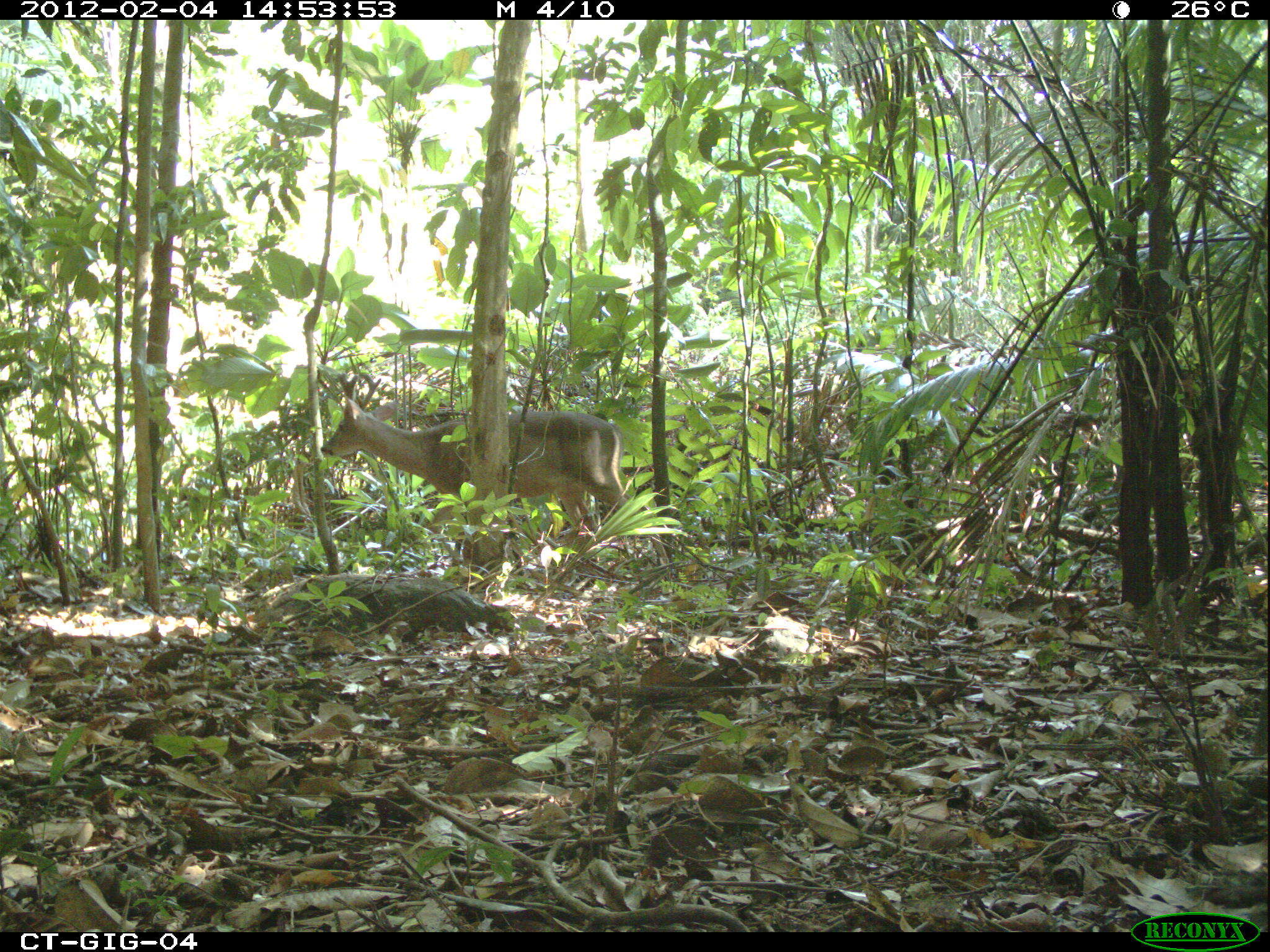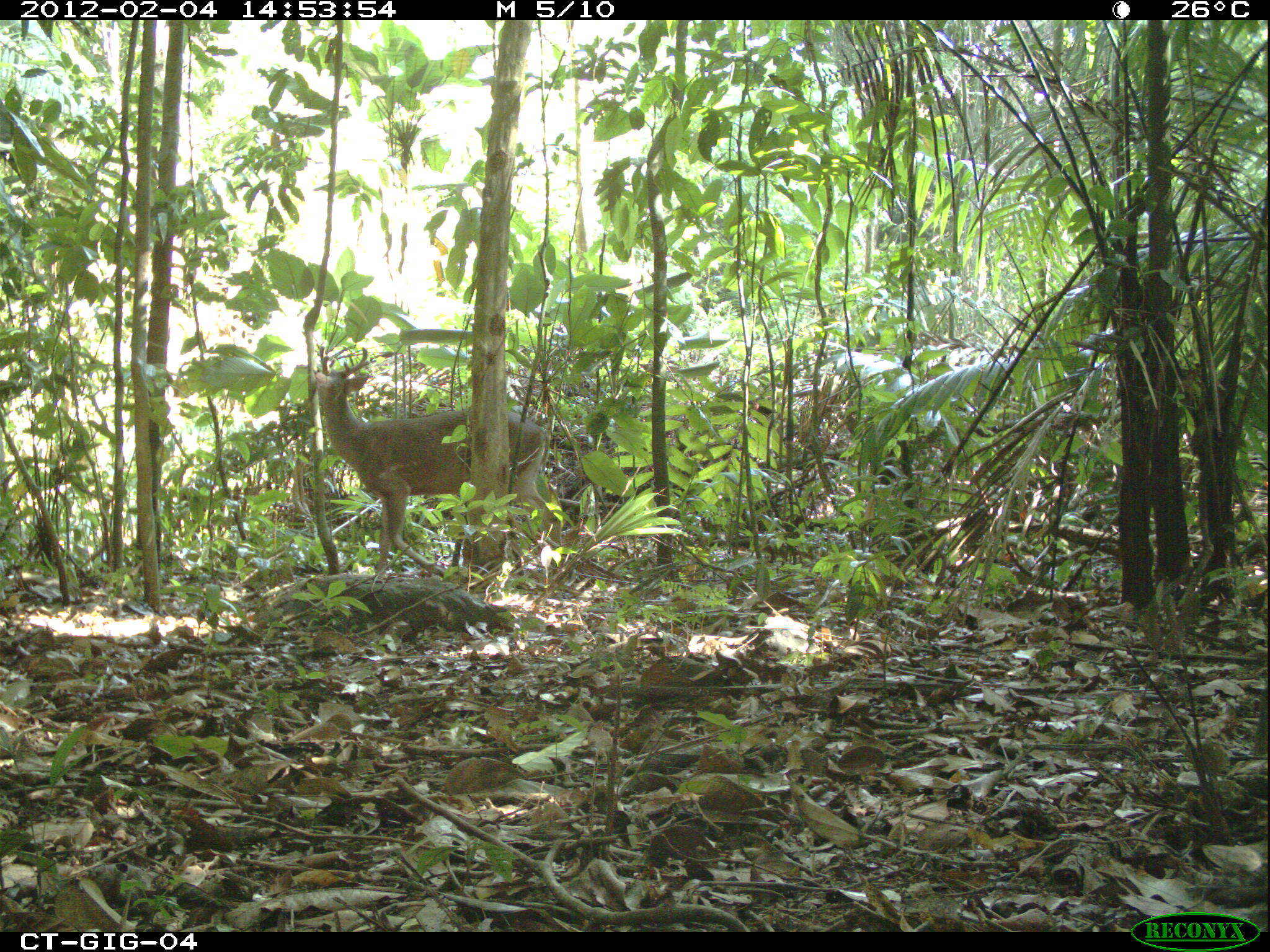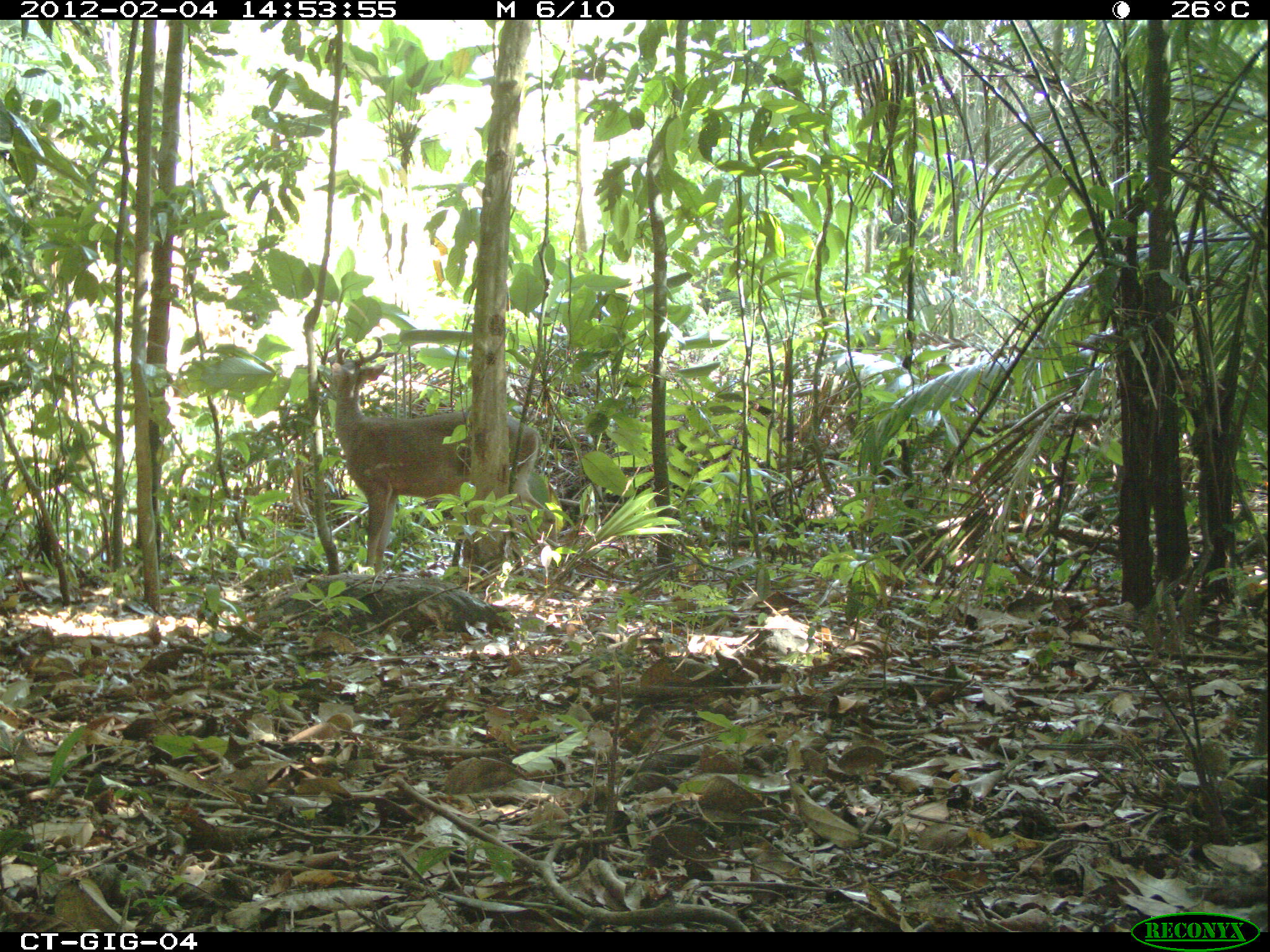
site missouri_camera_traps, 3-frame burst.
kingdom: Animalia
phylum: Chordata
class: Mammalia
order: Artiodactyla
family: Cervidae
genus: Odocoileus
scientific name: Odocoileus virginianus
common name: white-tailed deer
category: white tailed deer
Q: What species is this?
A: White tailed deer (white-tailed deer) (Odocoileus virginianus).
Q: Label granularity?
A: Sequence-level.